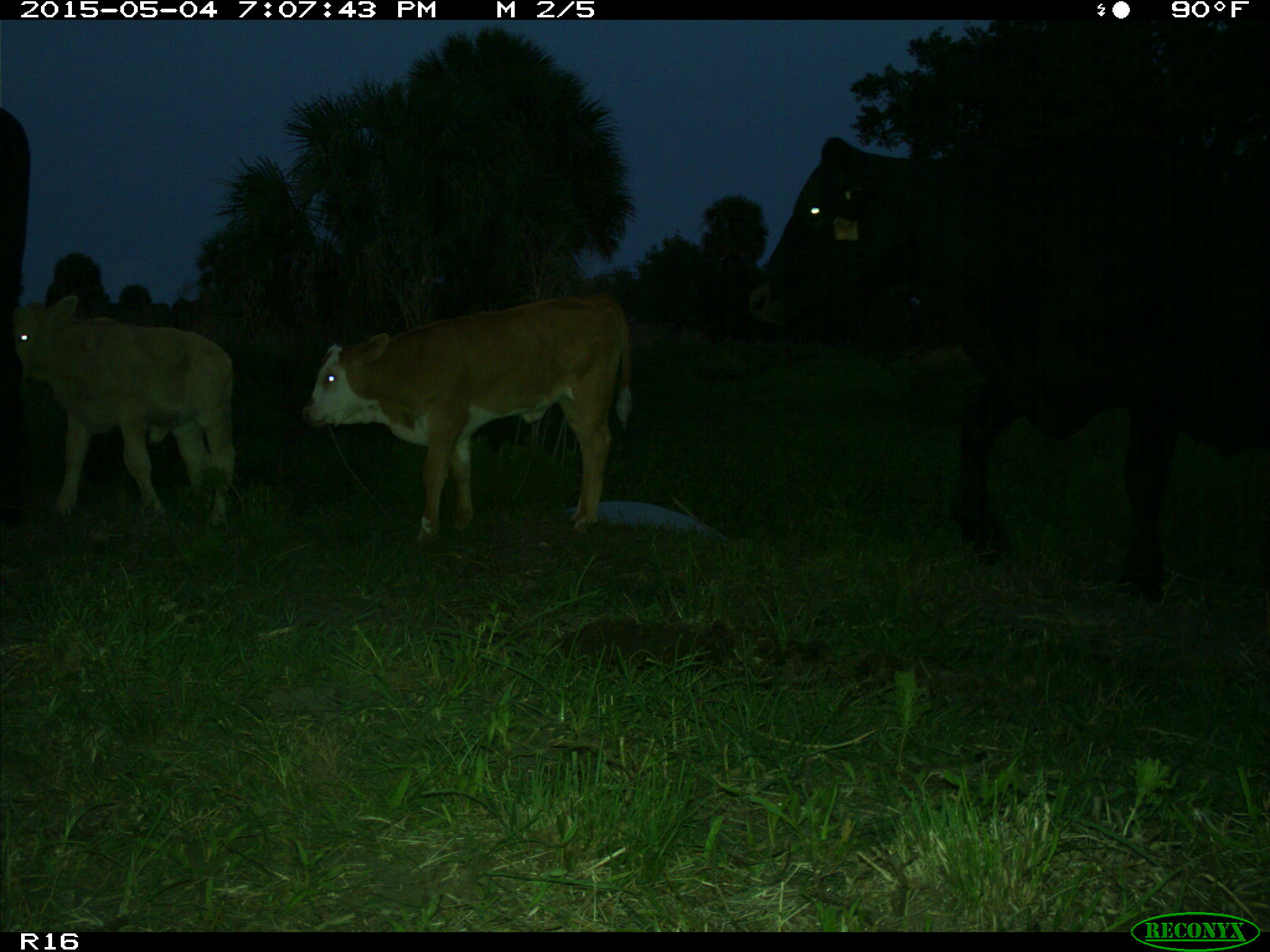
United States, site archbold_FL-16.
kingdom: Animalia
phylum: Chordata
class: Mammalia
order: Artiodactyla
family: Bovidae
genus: Bos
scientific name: Bos taurus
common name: domestic cow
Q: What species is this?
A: Bos taurus (domestic cow).